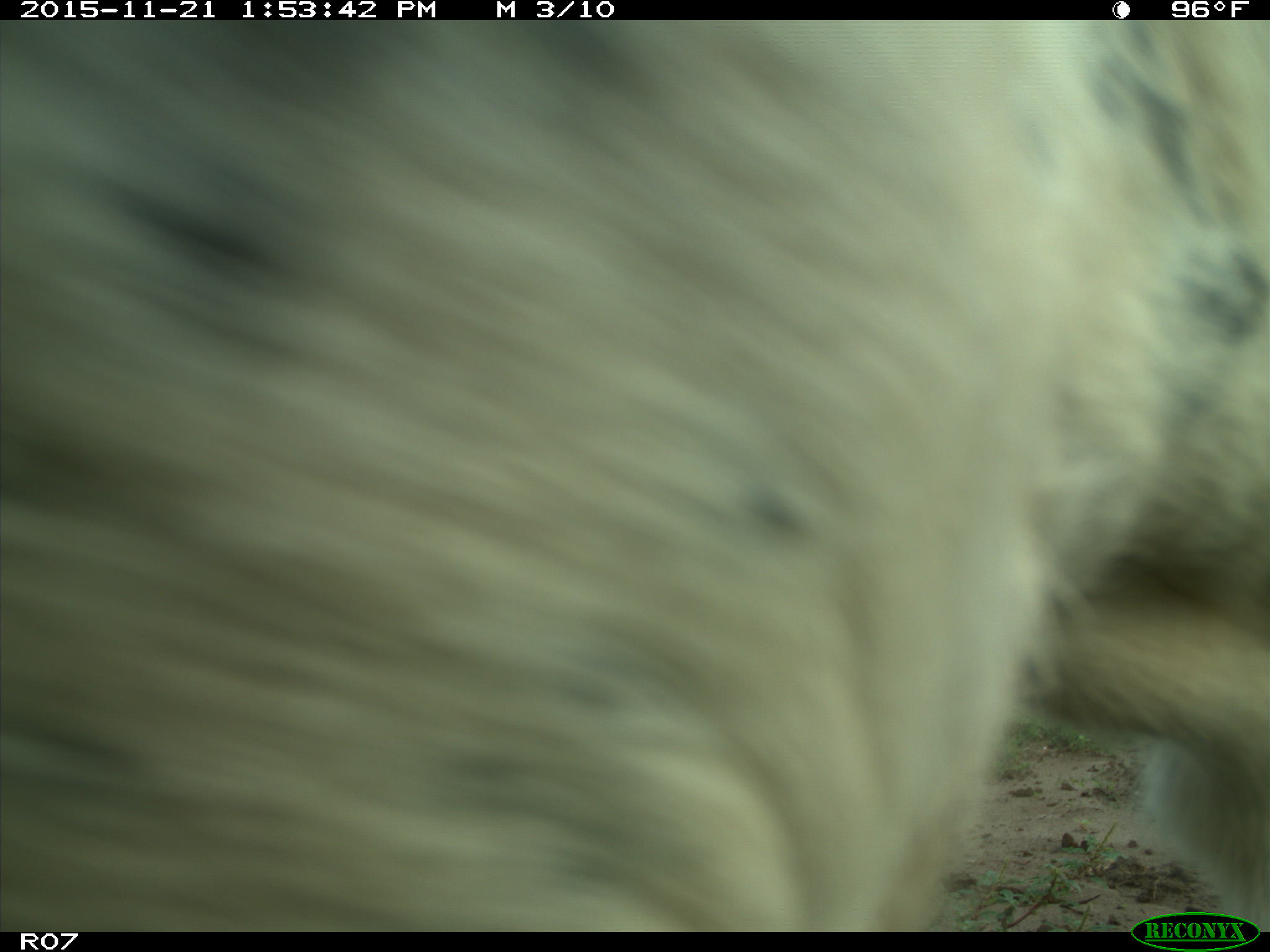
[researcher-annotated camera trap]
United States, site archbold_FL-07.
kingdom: Animalia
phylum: Chordata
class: Mammalia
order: Artiodactyla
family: Bovidae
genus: Bos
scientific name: Bos taurus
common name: domestic cow